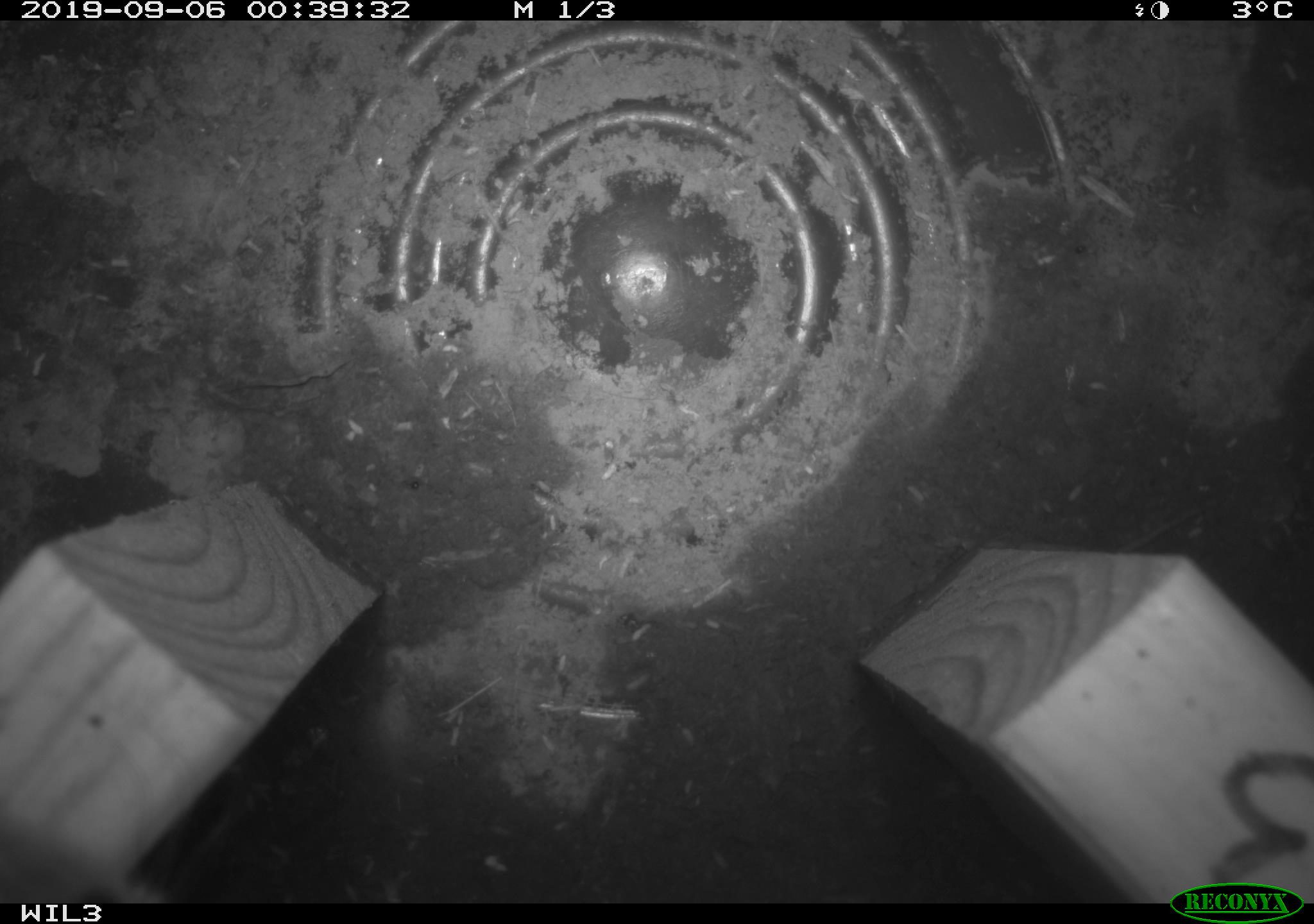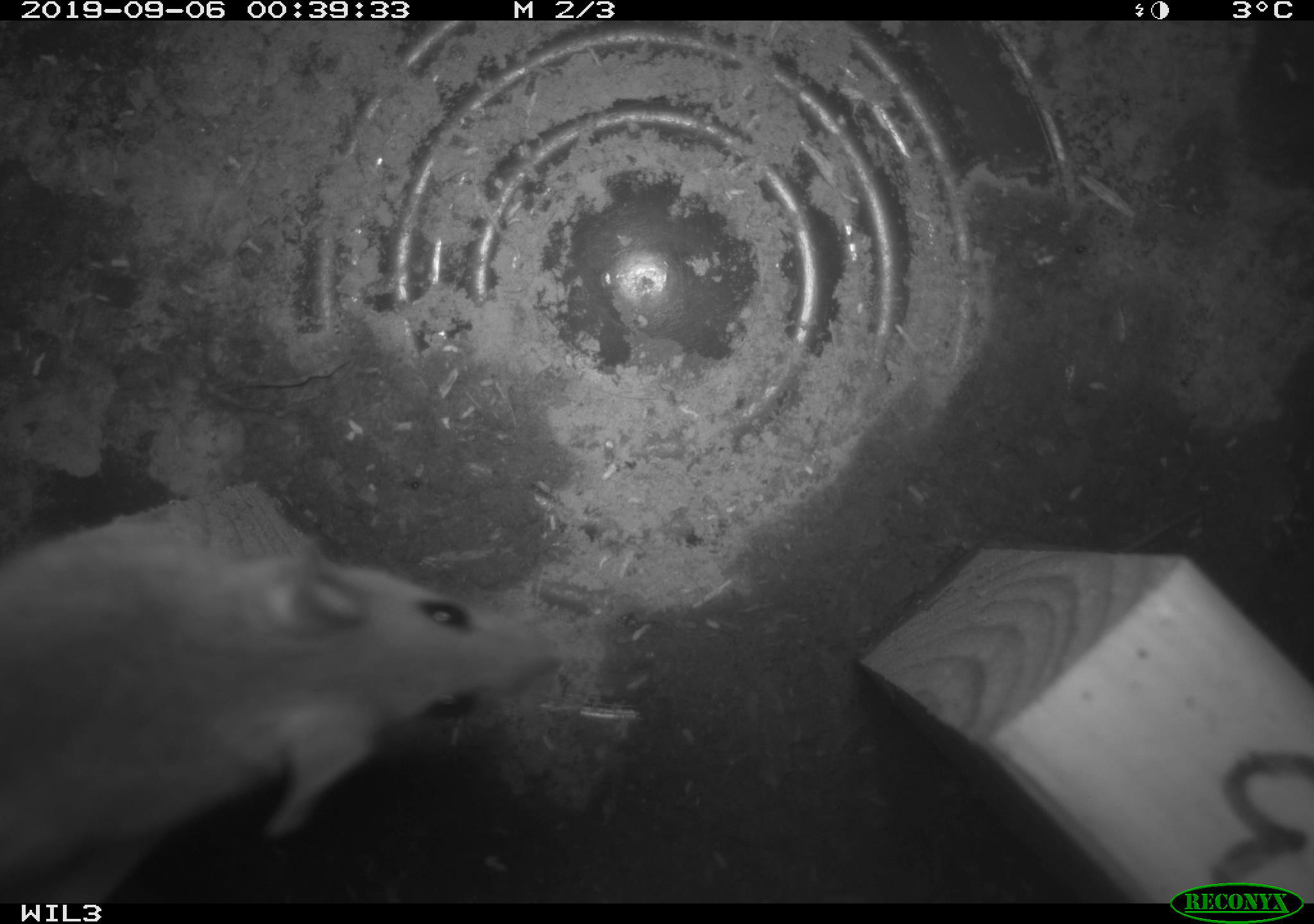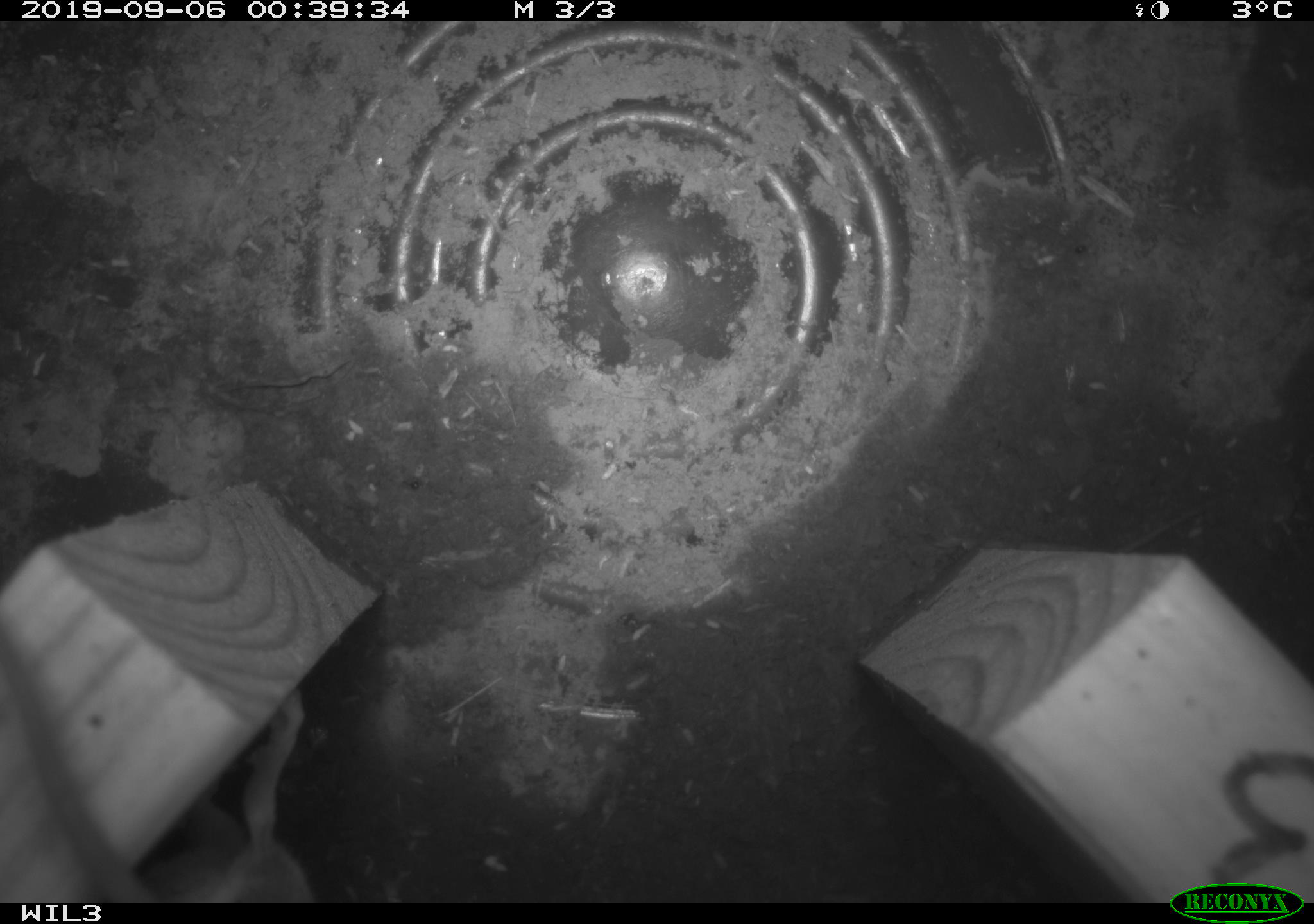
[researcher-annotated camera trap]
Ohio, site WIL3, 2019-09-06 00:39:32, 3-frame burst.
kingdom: Animalia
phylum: Chordata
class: Mammalia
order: Rodentia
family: Cricetidae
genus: Peromyscus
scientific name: Peromyscus leucopus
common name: white-footed mouse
White-footed mouse (Peromyscus leucopus).